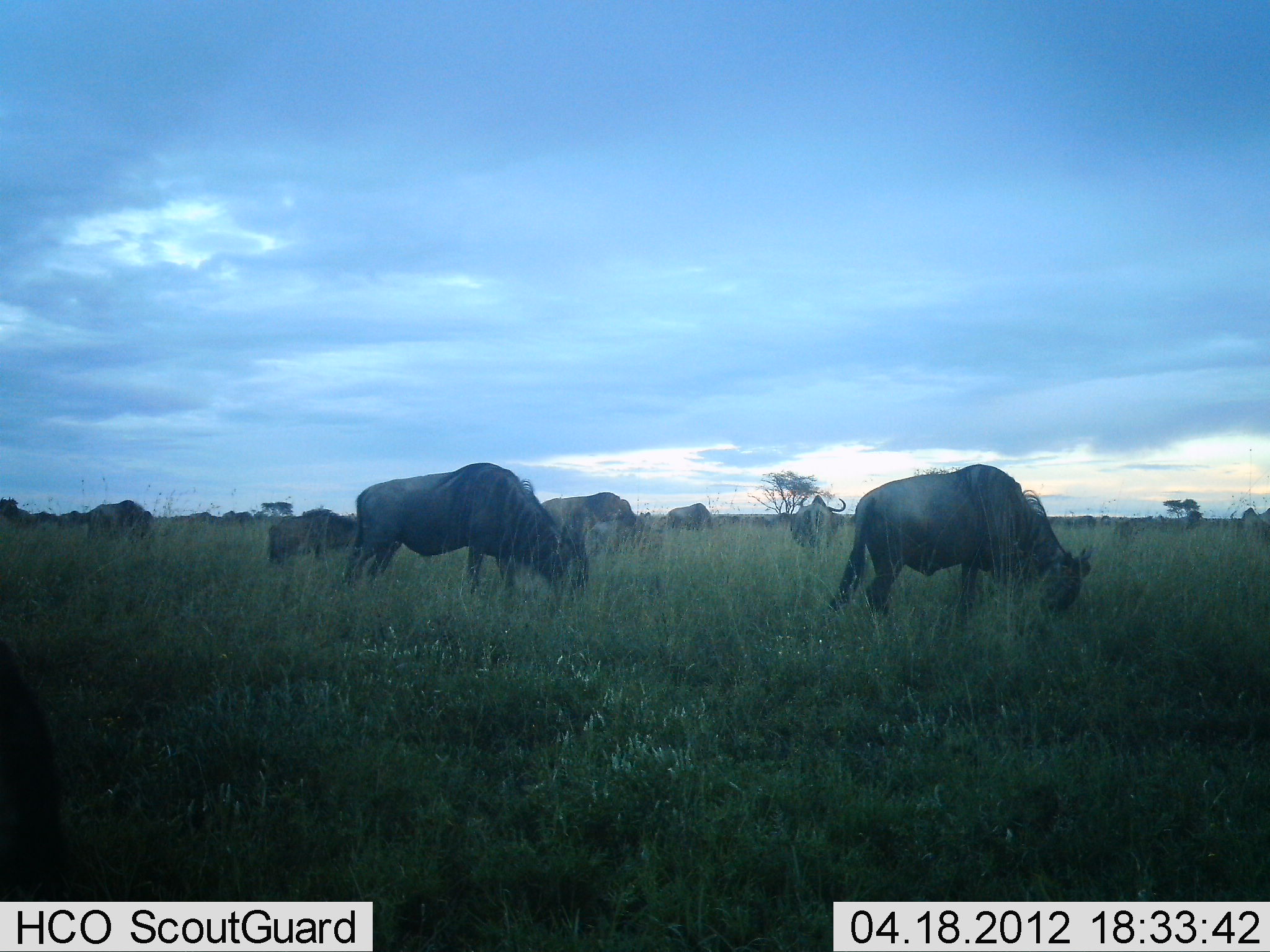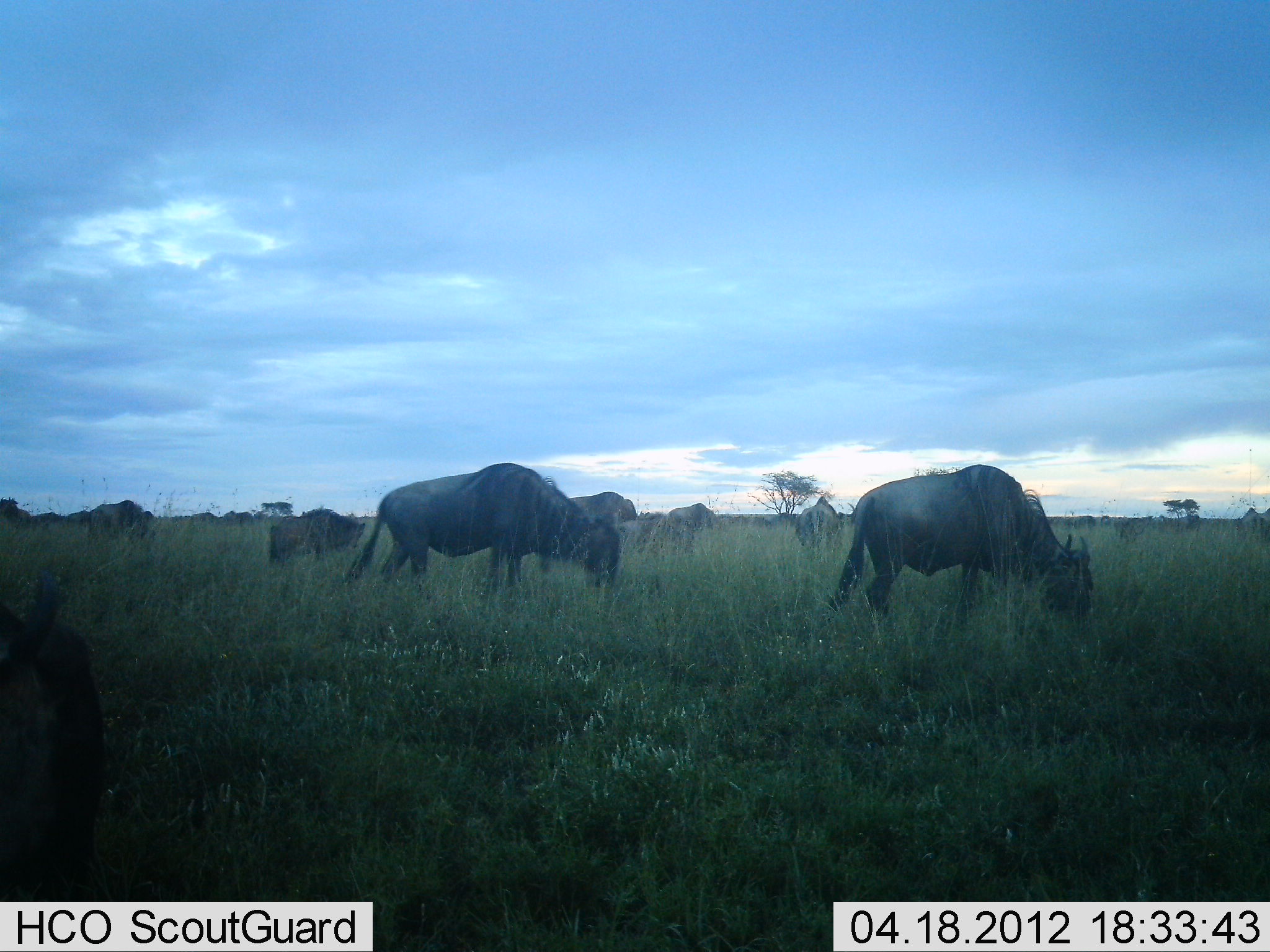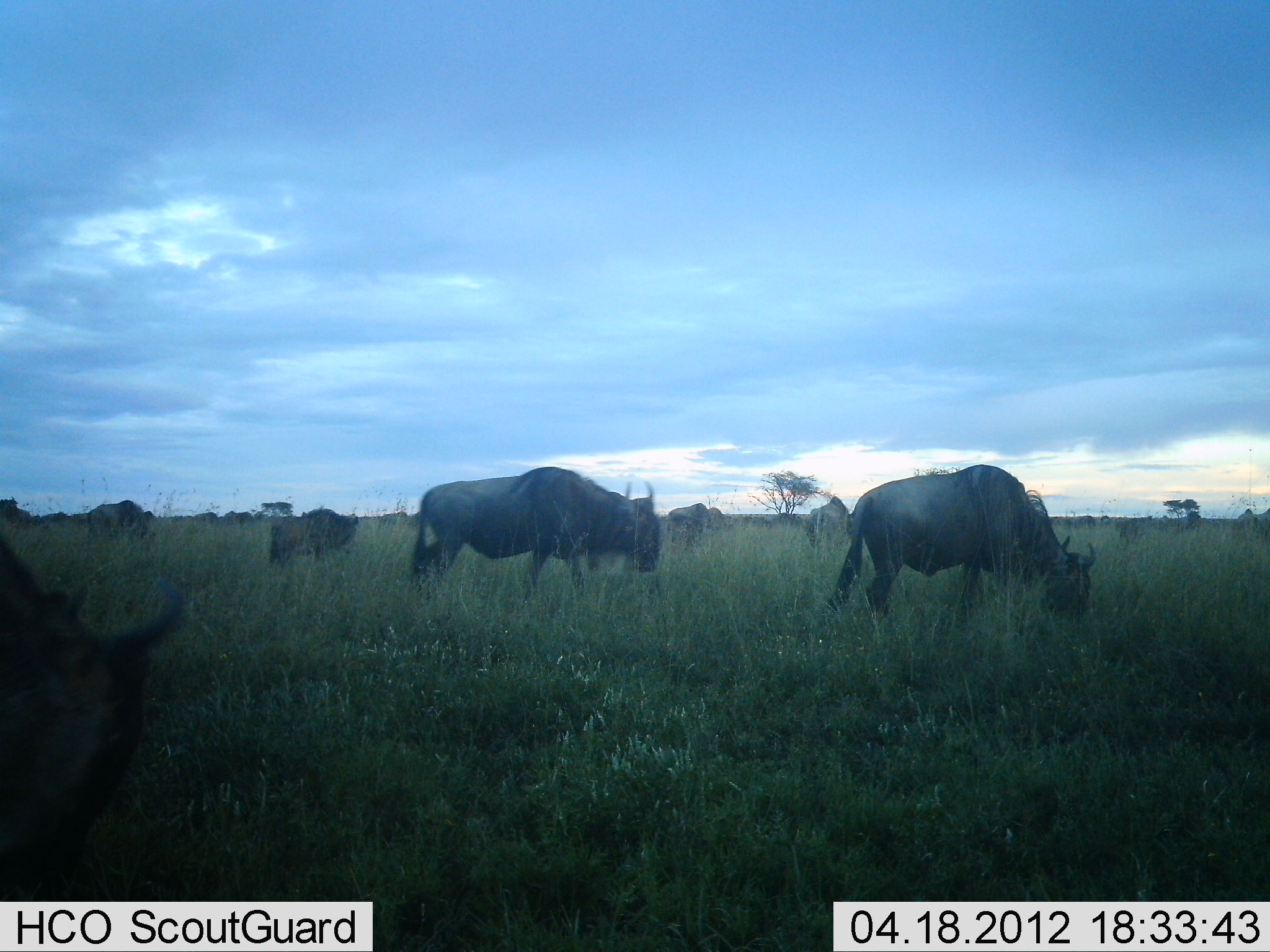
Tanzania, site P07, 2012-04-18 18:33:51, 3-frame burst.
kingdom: Animalia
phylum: Chordata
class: Mammalia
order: Artiodactyla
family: Bovidae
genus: Connochaetes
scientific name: Connochaetes taurinus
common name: blue wildebeest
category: wildebeest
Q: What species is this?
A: Wildebeest (blue wildebeest) (Connochaetes taurinus).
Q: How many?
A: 9.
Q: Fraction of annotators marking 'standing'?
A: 31%.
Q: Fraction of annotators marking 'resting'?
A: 0%.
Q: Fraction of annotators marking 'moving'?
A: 38%.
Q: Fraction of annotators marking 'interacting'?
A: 0%.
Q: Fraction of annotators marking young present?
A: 6%.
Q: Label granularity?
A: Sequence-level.